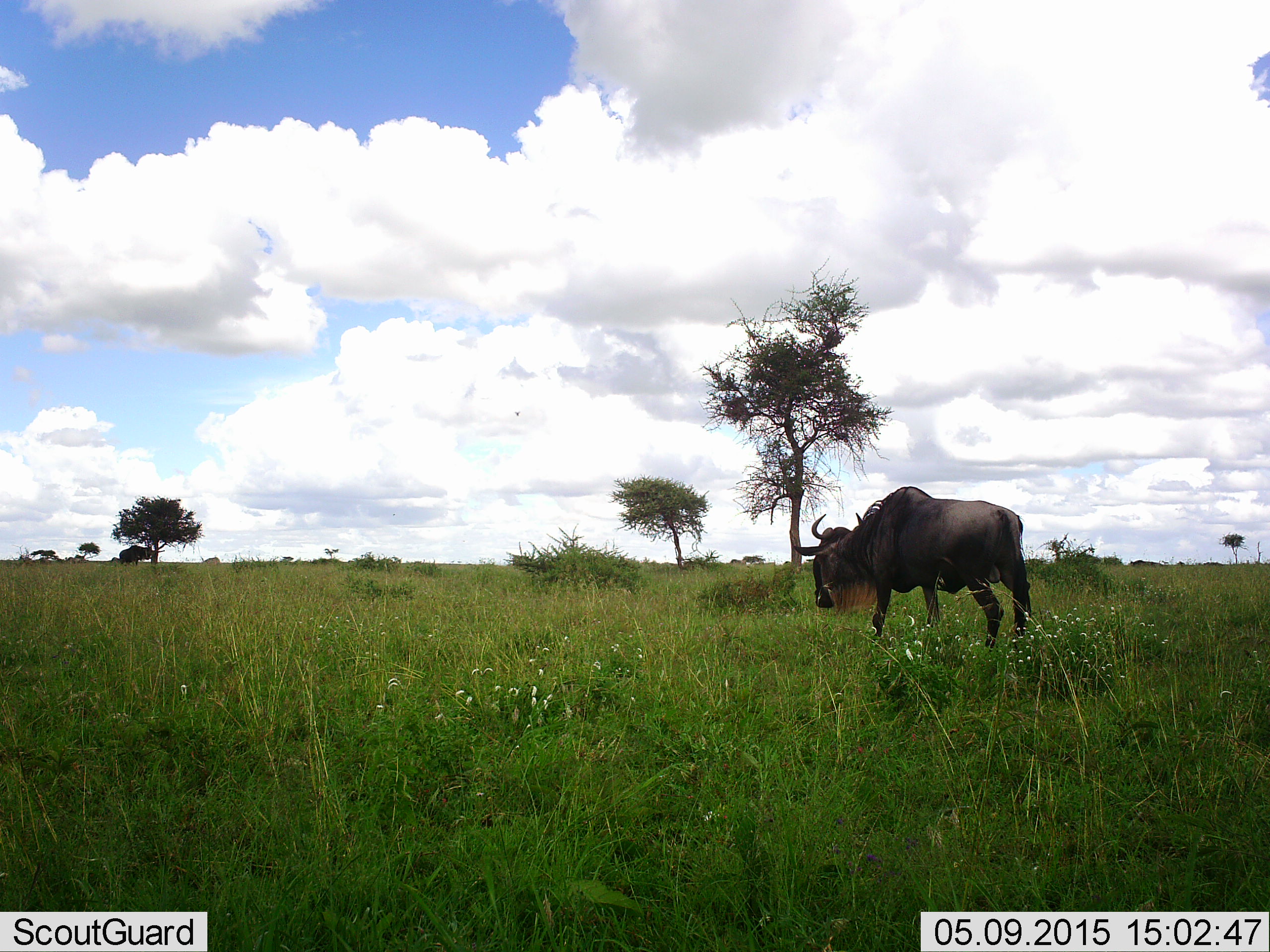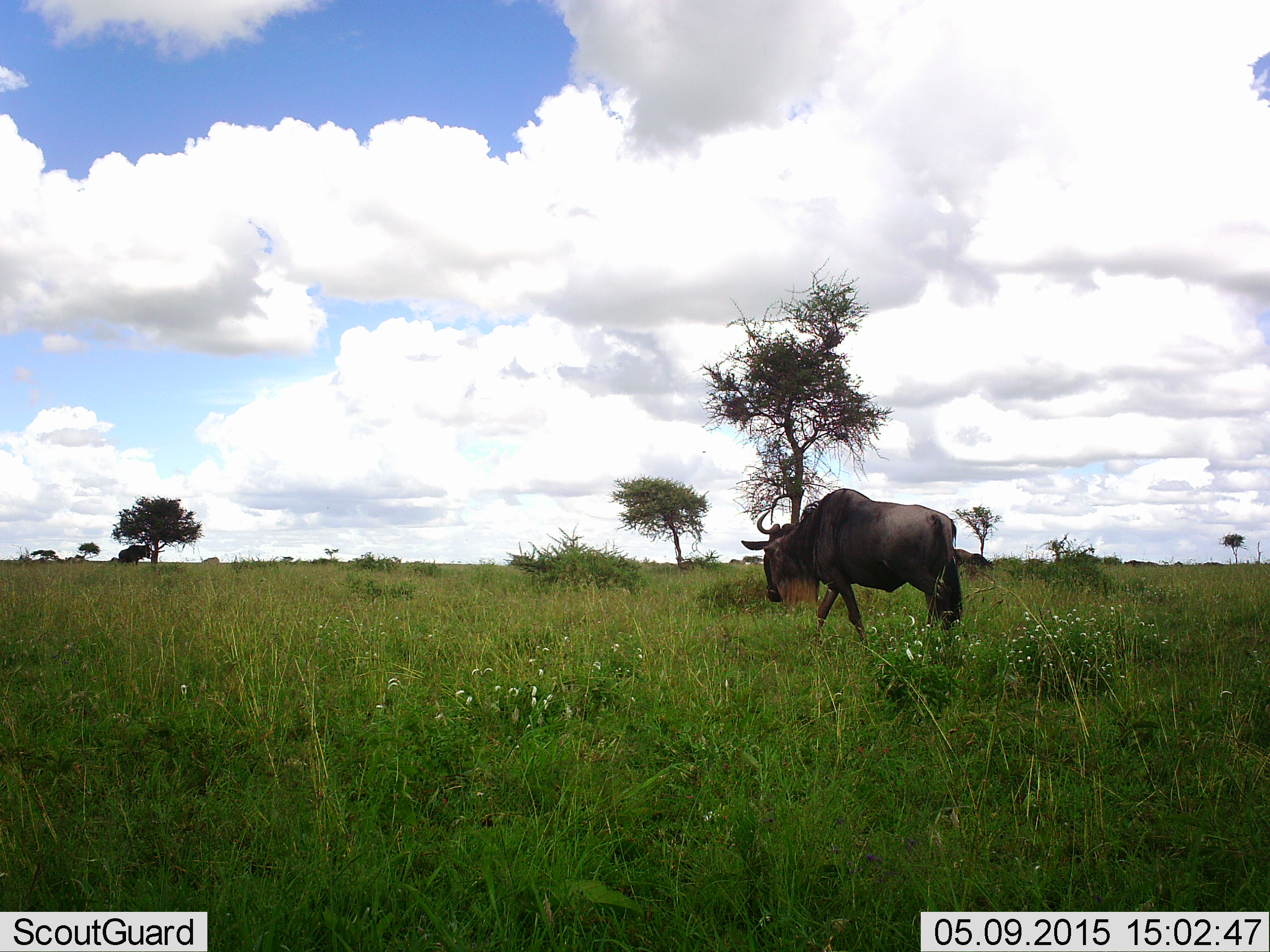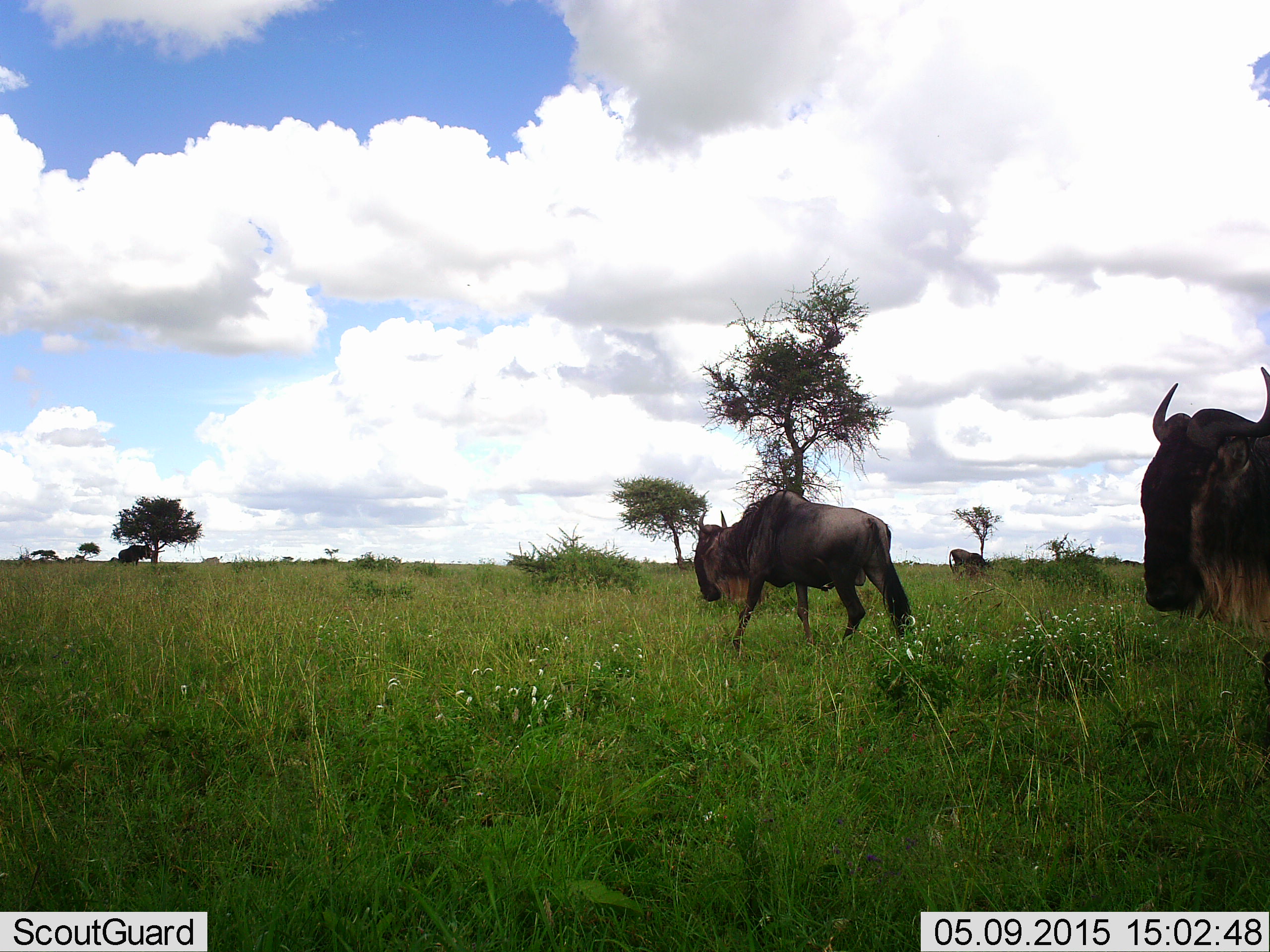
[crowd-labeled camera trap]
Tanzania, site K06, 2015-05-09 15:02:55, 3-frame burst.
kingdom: Animalia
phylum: Chordata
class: Mammalia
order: Artiodactyla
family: Bovidae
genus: Connochaetes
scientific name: Connochaetes taurinus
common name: blue wildebeest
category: wildebeest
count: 2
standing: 10%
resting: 0%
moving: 100%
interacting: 0%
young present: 0%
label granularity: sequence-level